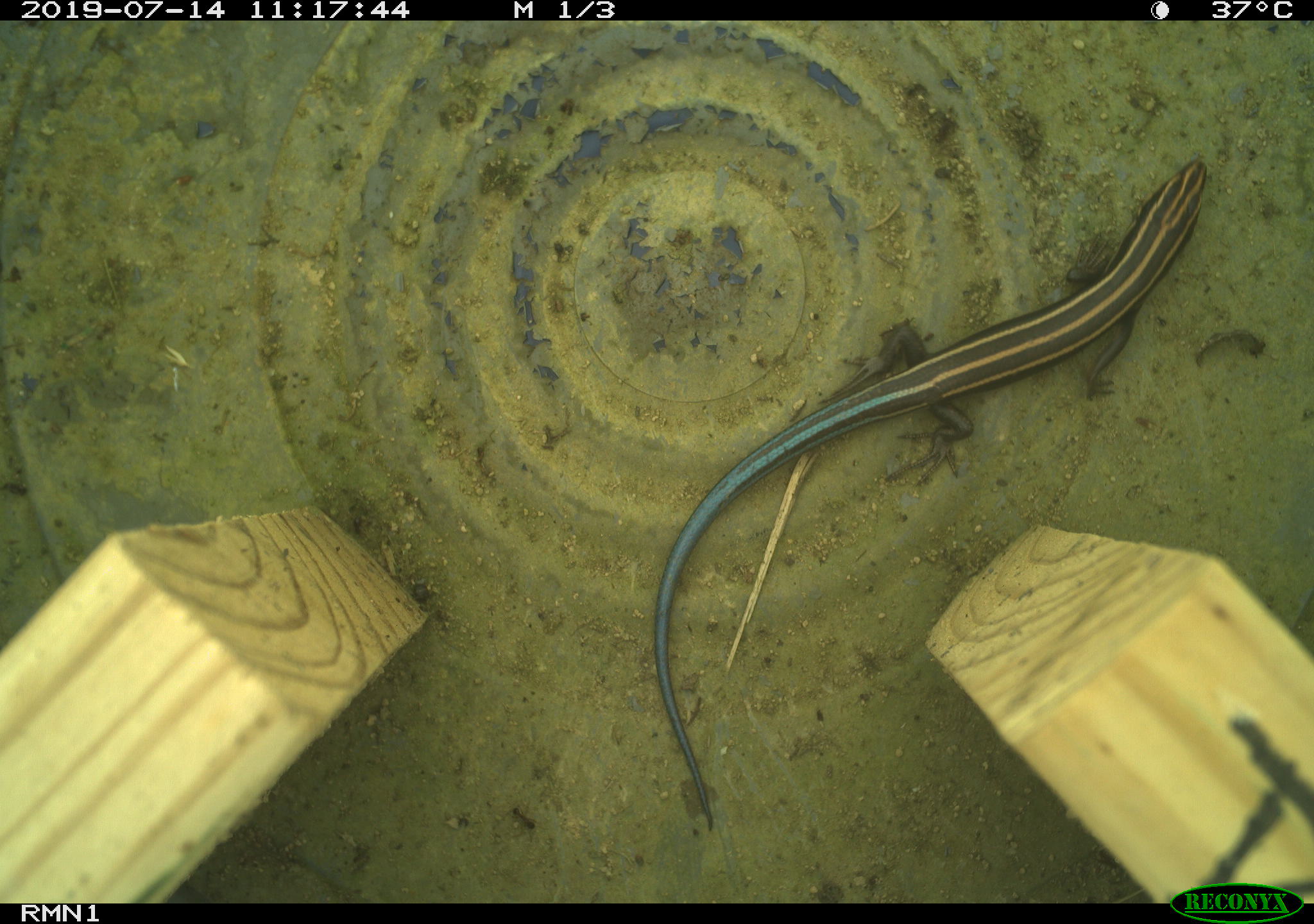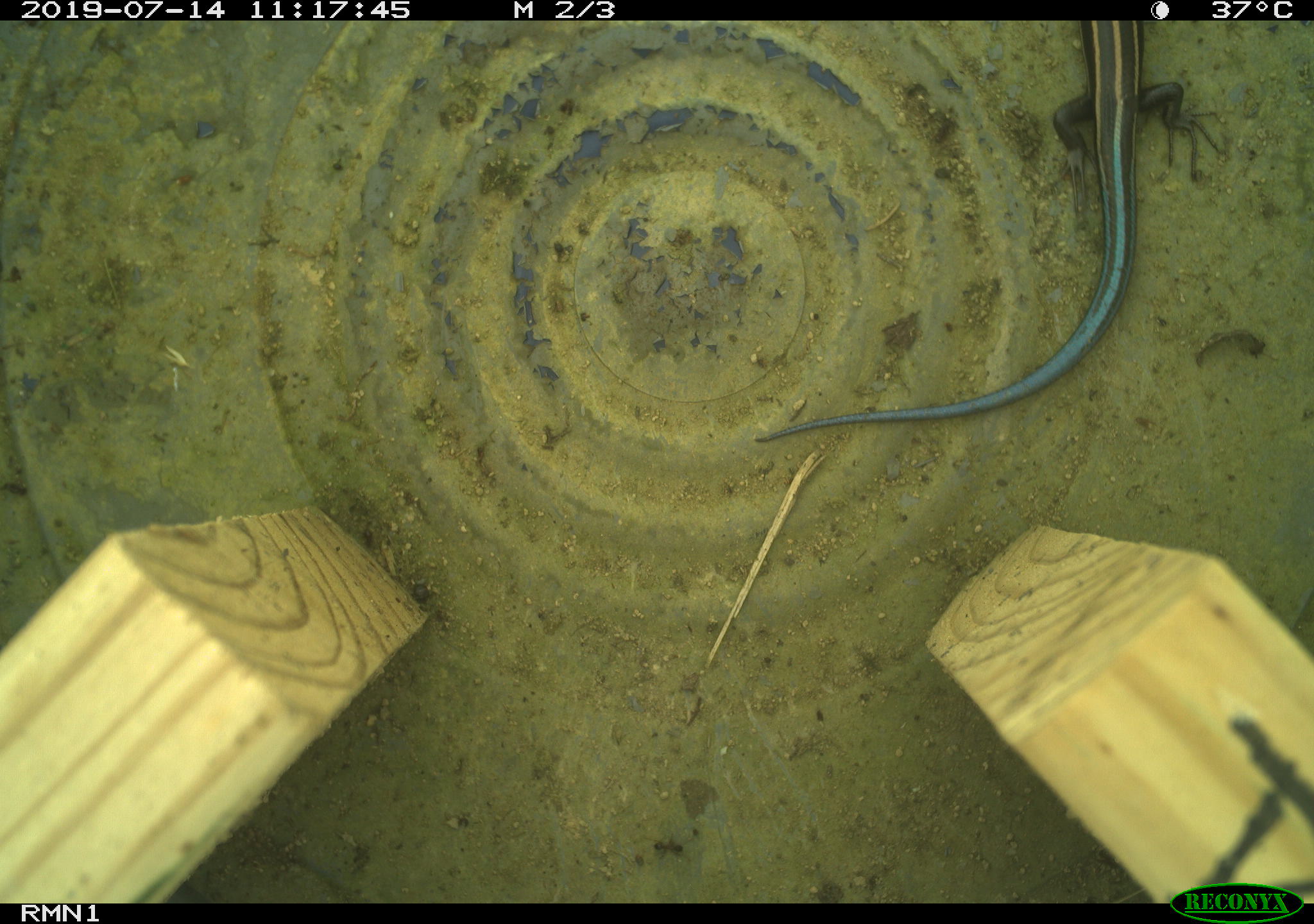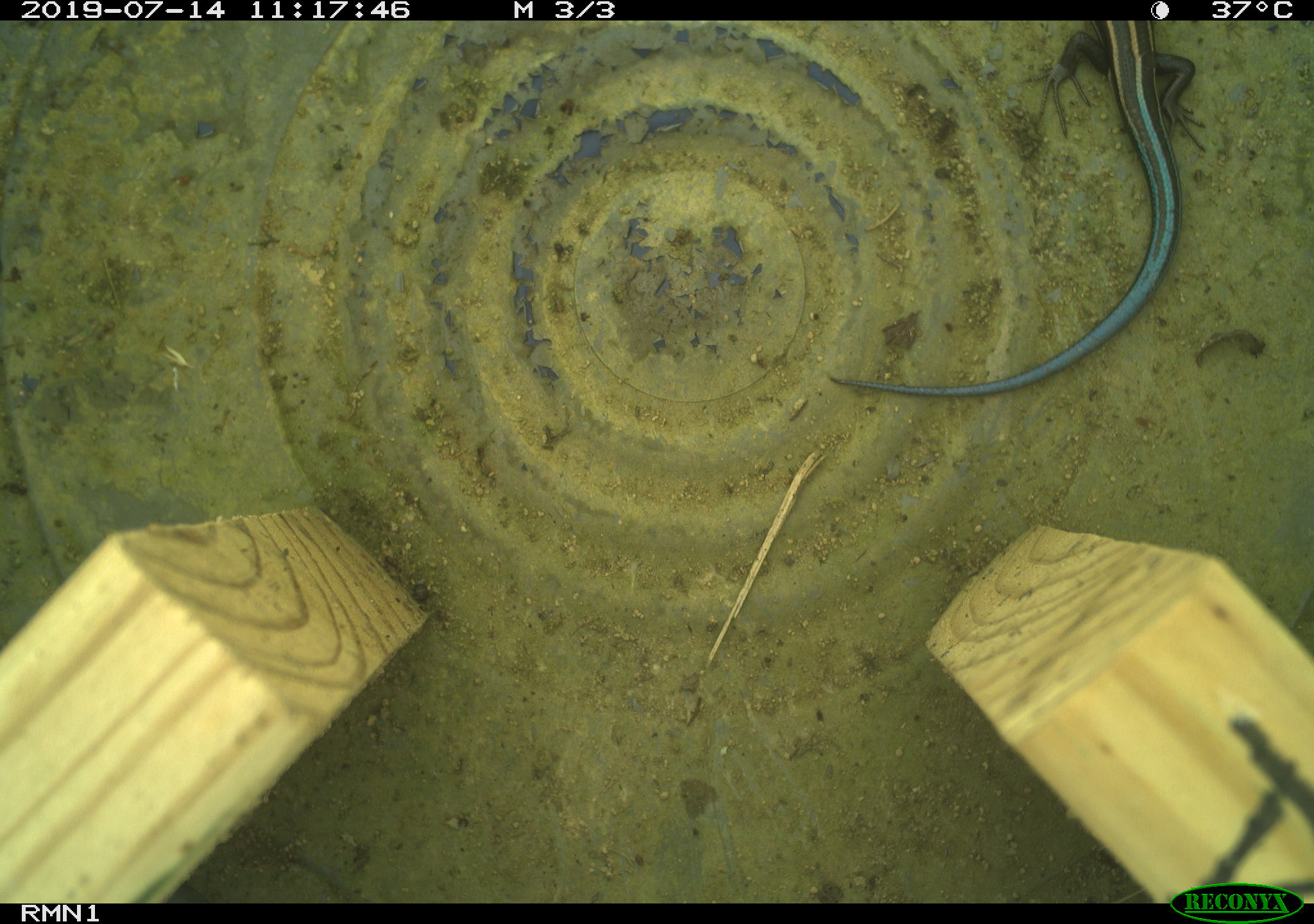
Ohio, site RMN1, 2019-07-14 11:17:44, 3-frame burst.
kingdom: Animalia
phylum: Chordata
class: Reptilia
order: Squamata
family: Scincidae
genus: Plestiodon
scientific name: Plestiodon fasciatus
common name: common five-lined skink